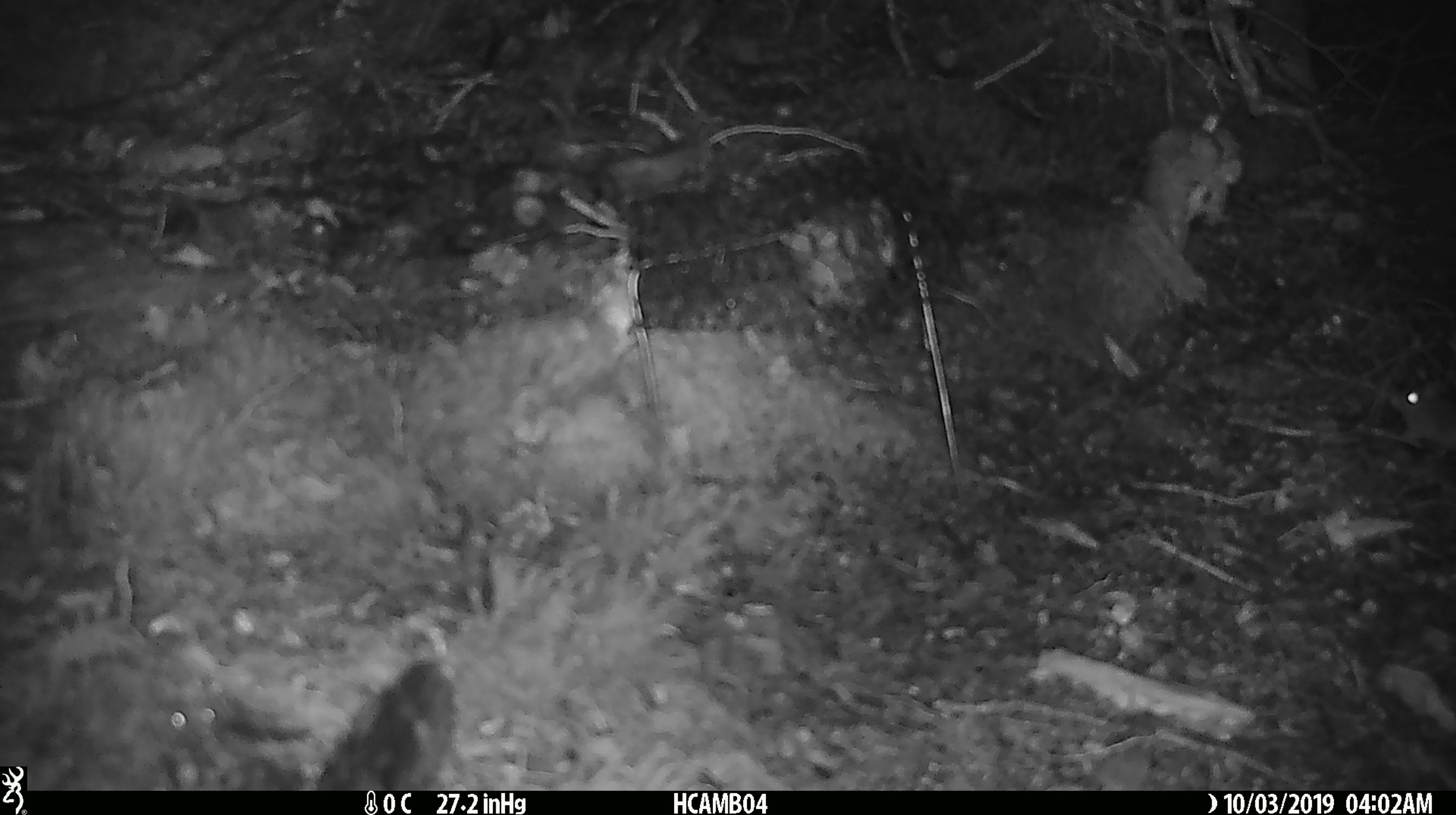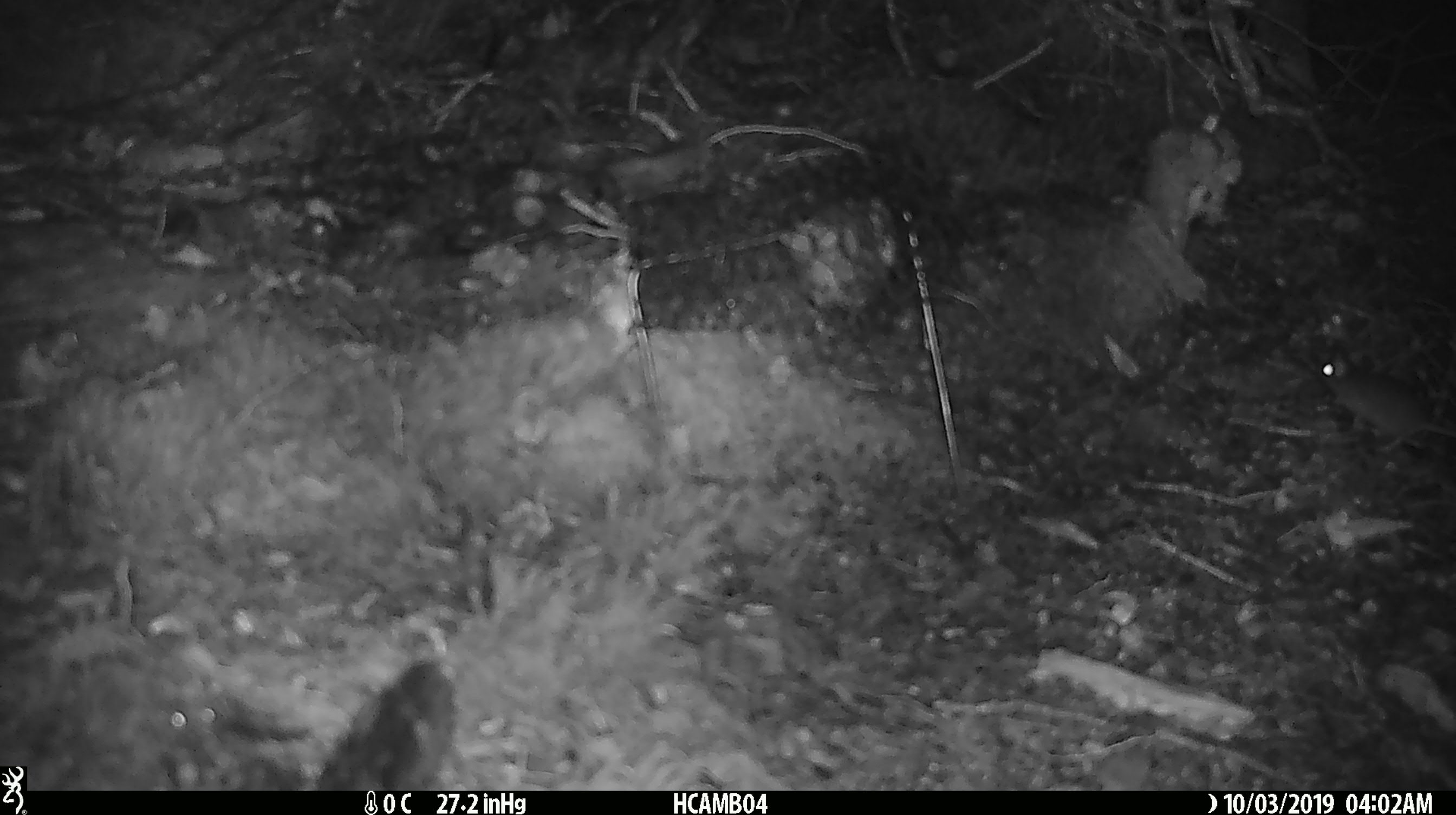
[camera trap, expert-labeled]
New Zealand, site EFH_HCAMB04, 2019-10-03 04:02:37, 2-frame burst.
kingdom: Animalia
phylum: Chordata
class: Mammalia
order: Rodentia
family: Muridae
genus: Mus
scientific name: Mus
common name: mouse